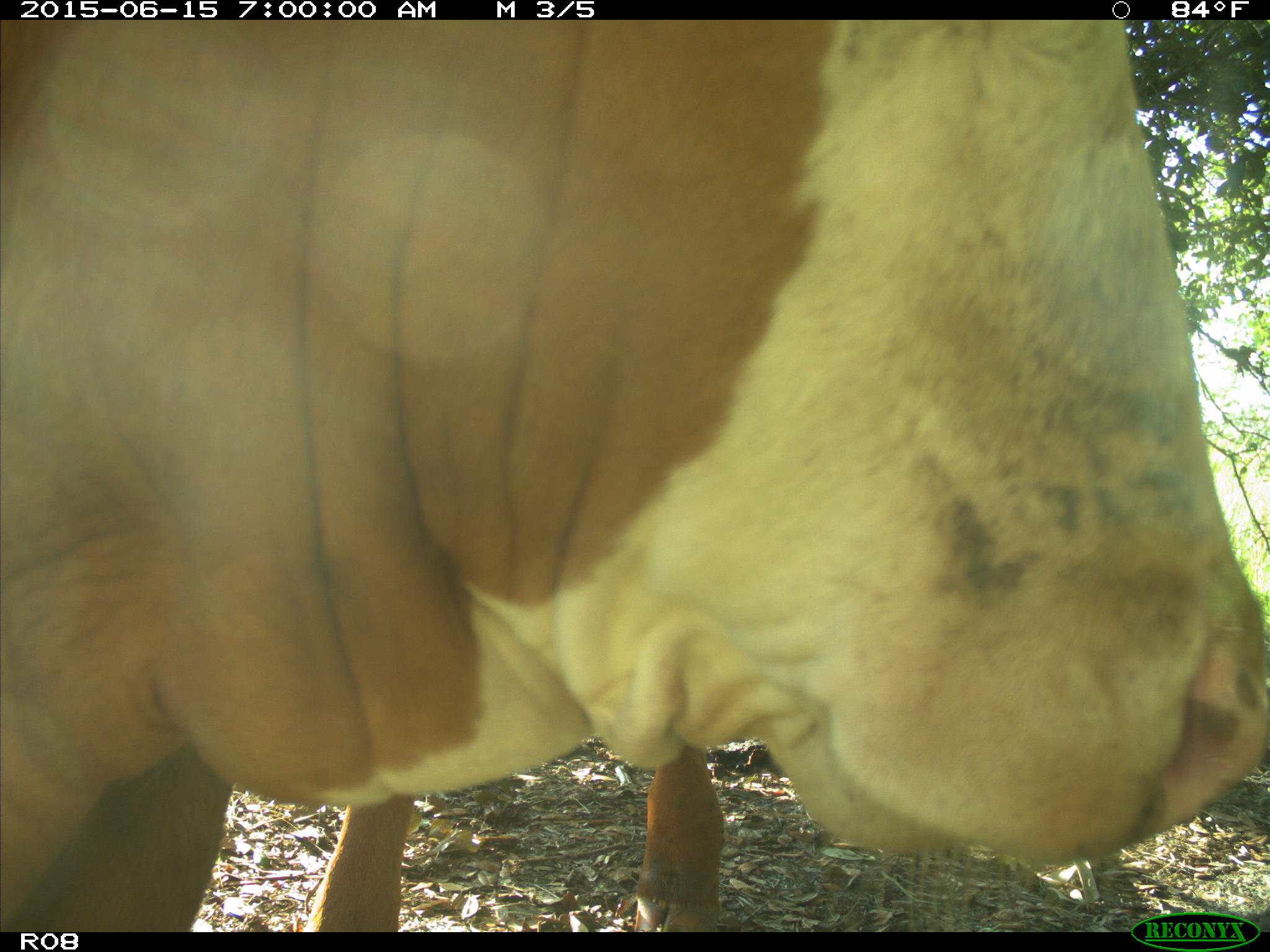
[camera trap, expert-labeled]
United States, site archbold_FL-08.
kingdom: Animalia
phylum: Chordata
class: Mammalia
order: Artiodactyla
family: Bovidae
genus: Bos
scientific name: Bos taurus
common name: domestic cow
Bos taurus (domestic cow).